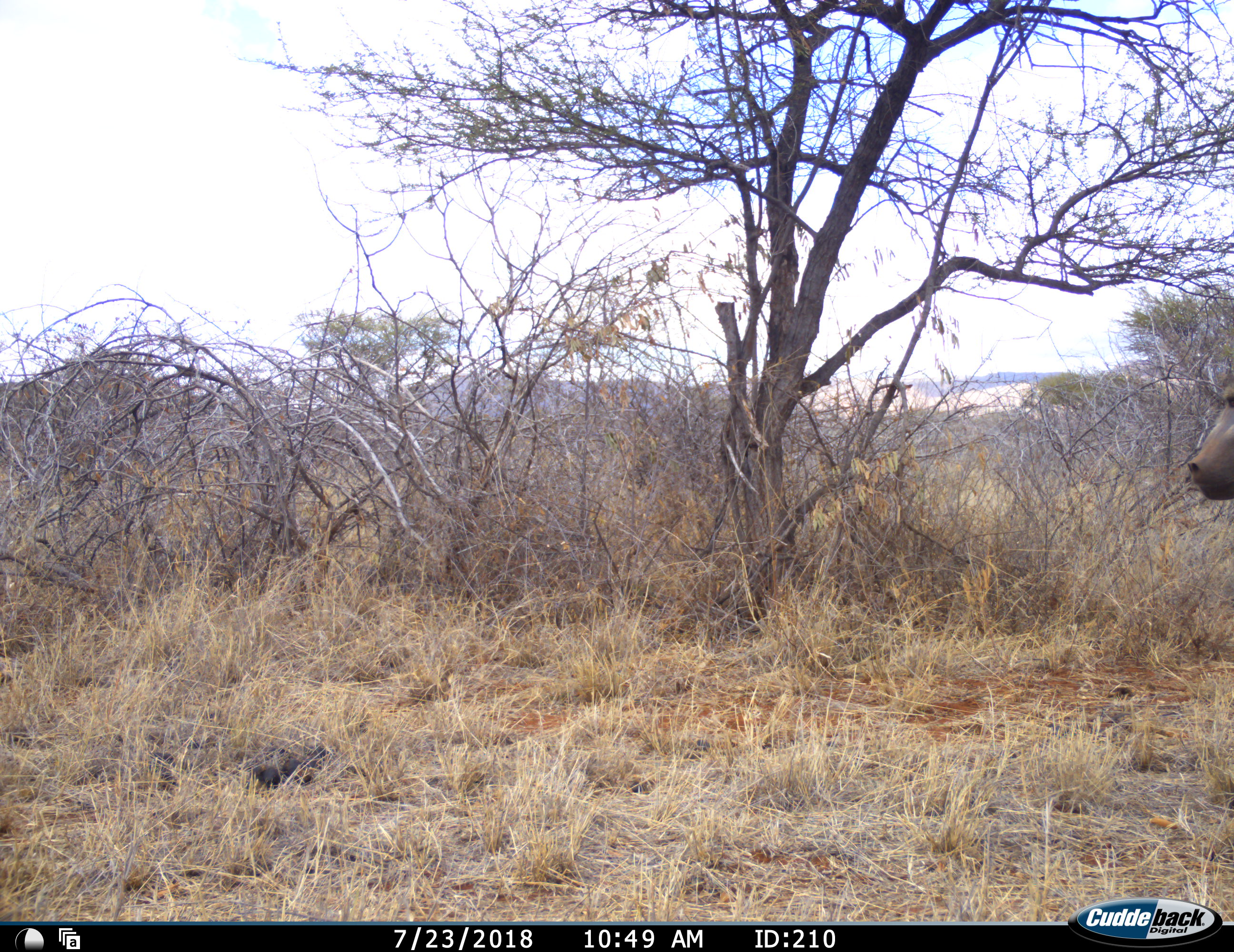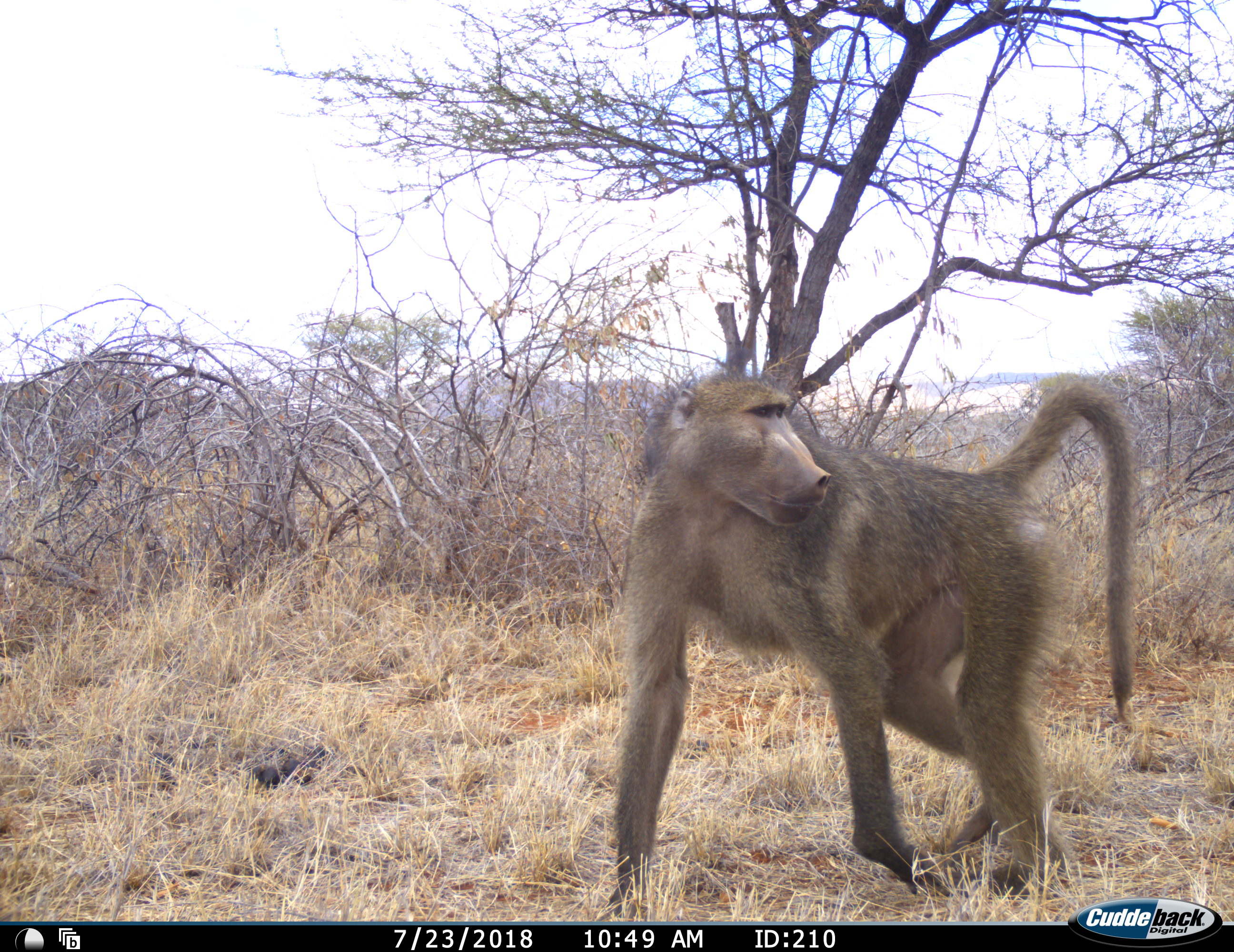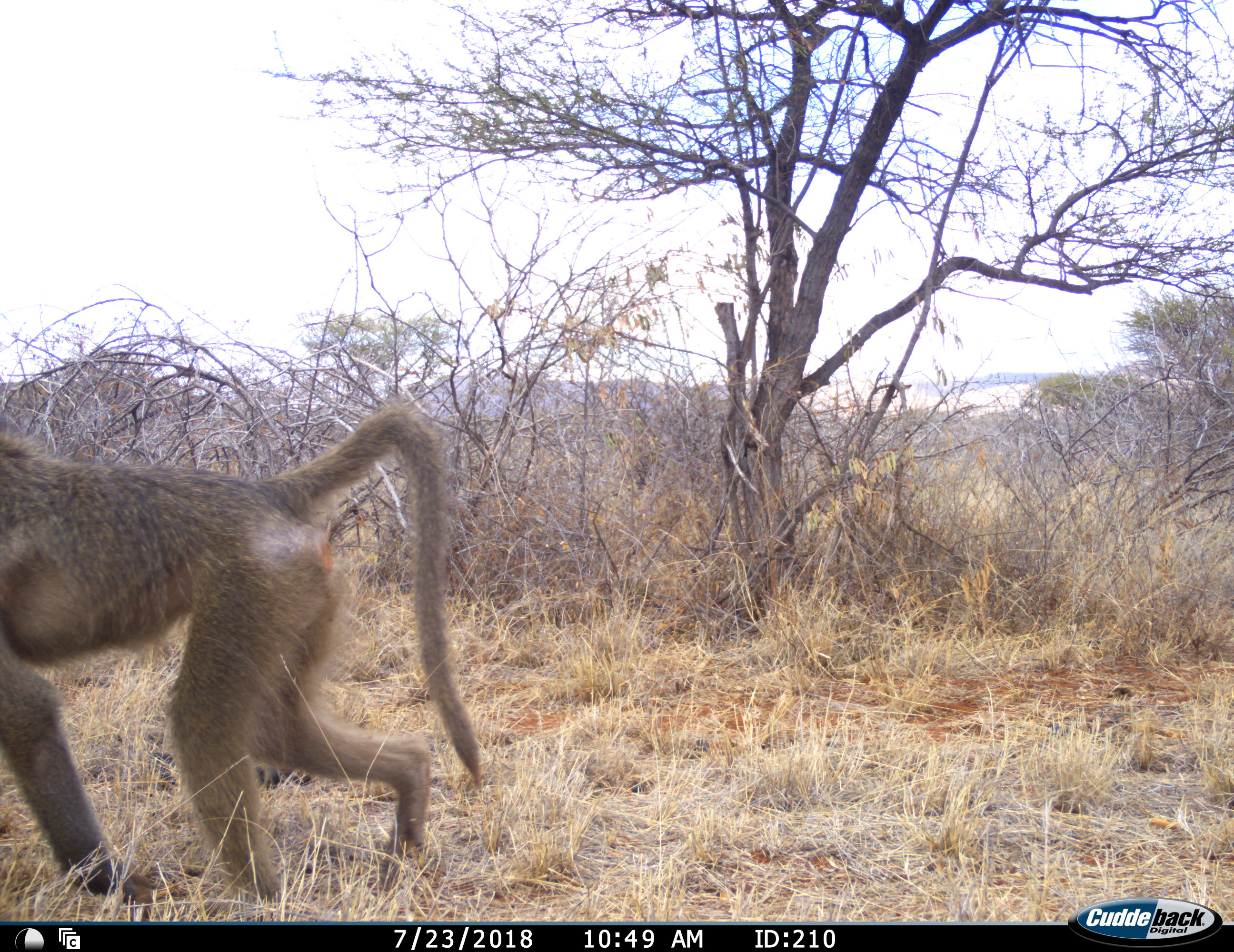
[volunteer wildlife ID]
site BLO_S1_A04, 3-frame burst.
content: unidentified animal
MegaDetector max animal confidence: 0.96